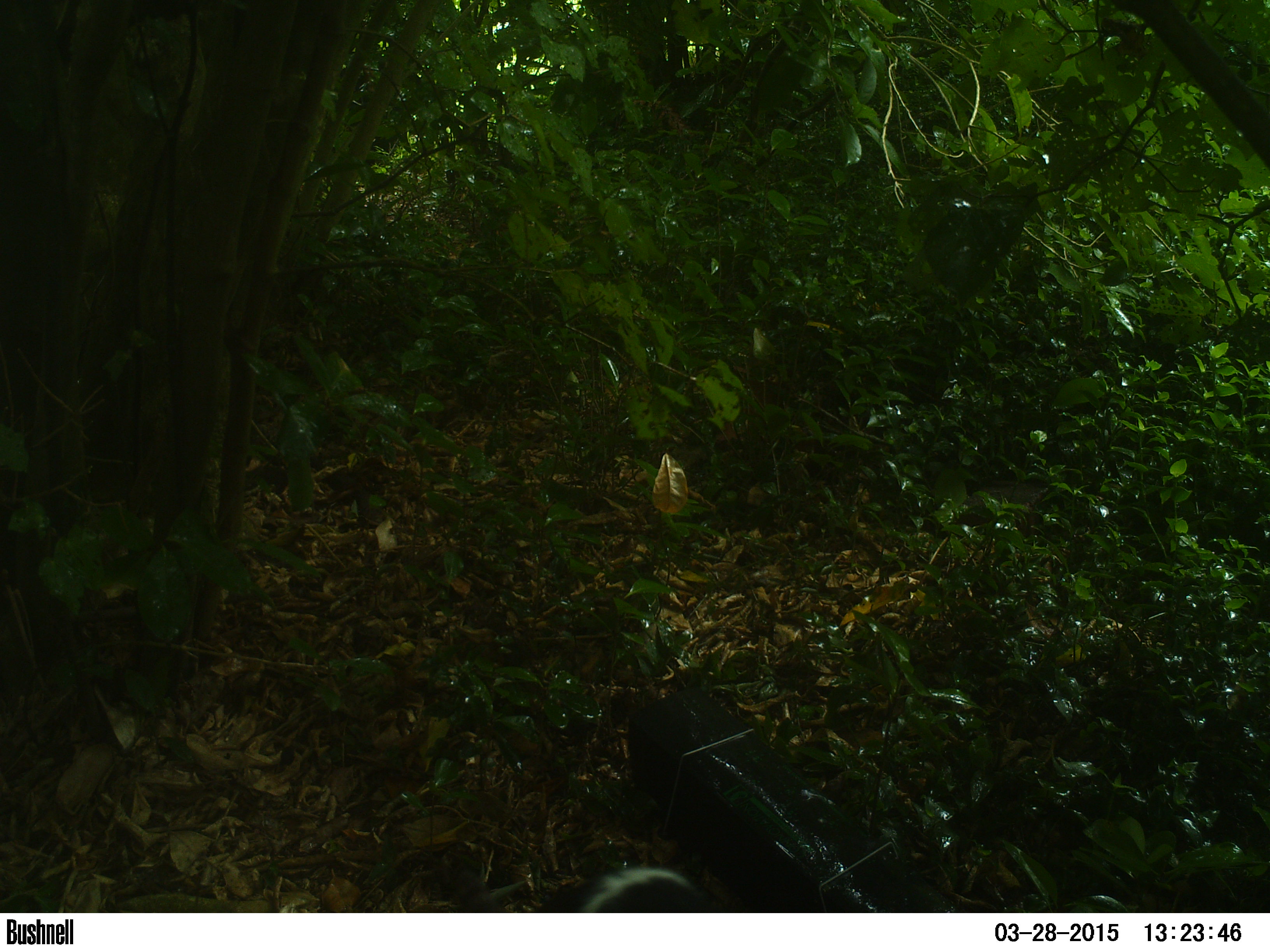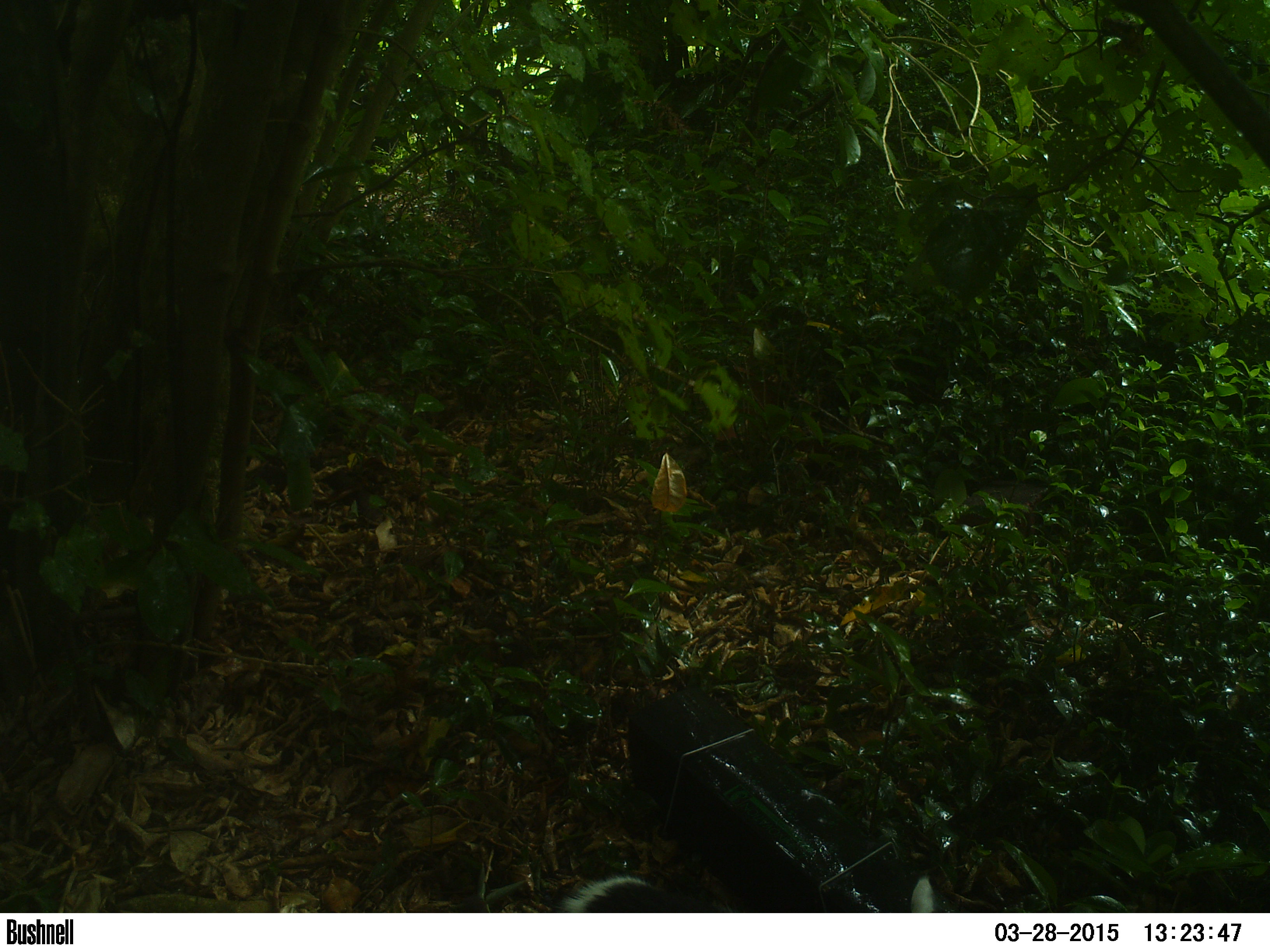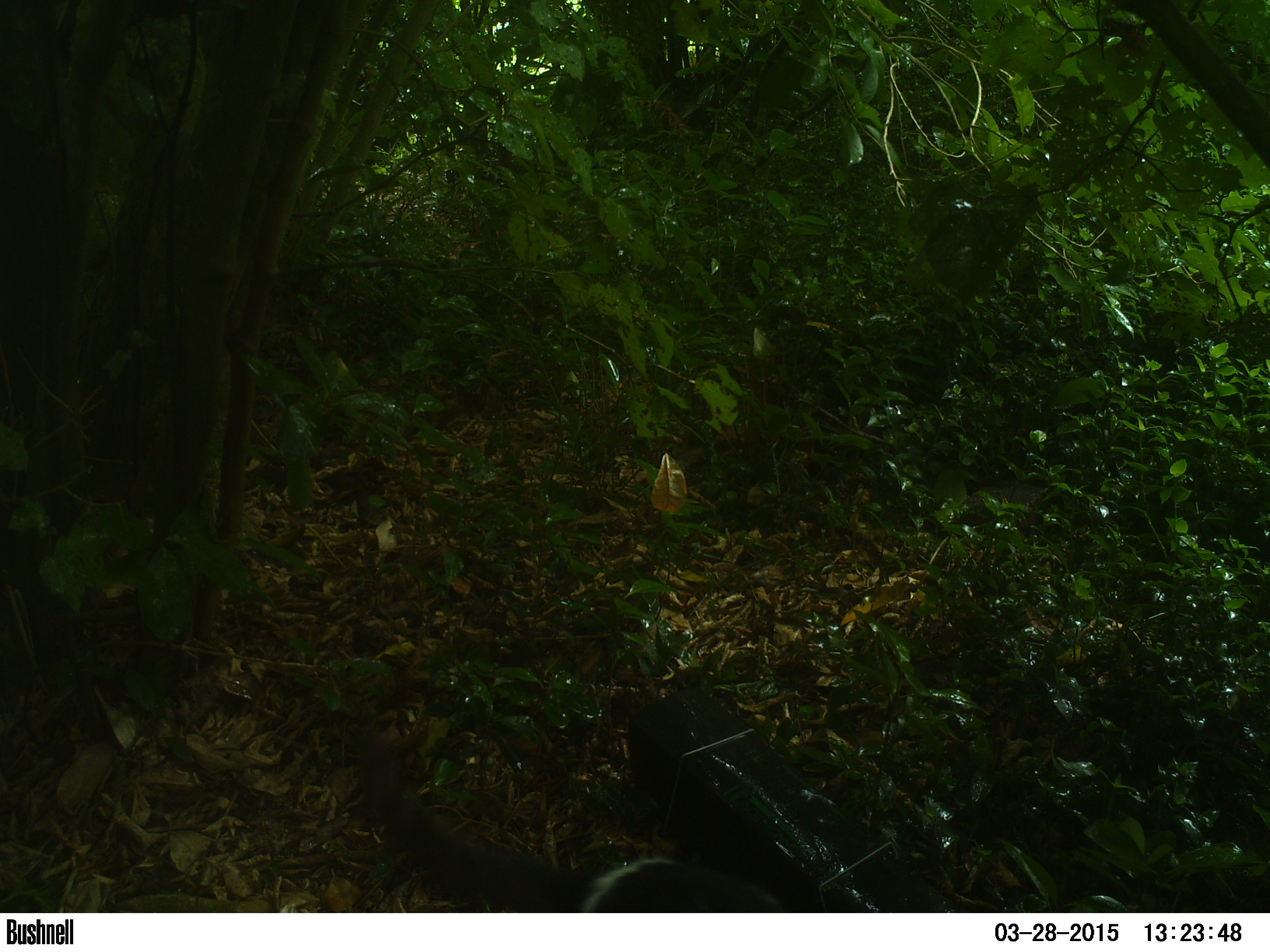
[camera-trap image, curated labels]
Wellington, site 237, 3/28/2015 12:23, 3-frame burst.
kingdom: Animalia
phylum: Chordata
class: Mammalia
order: Carnivora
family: Felidae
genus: Felis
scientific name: Felis catus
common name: cat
Cat (Felis catus).